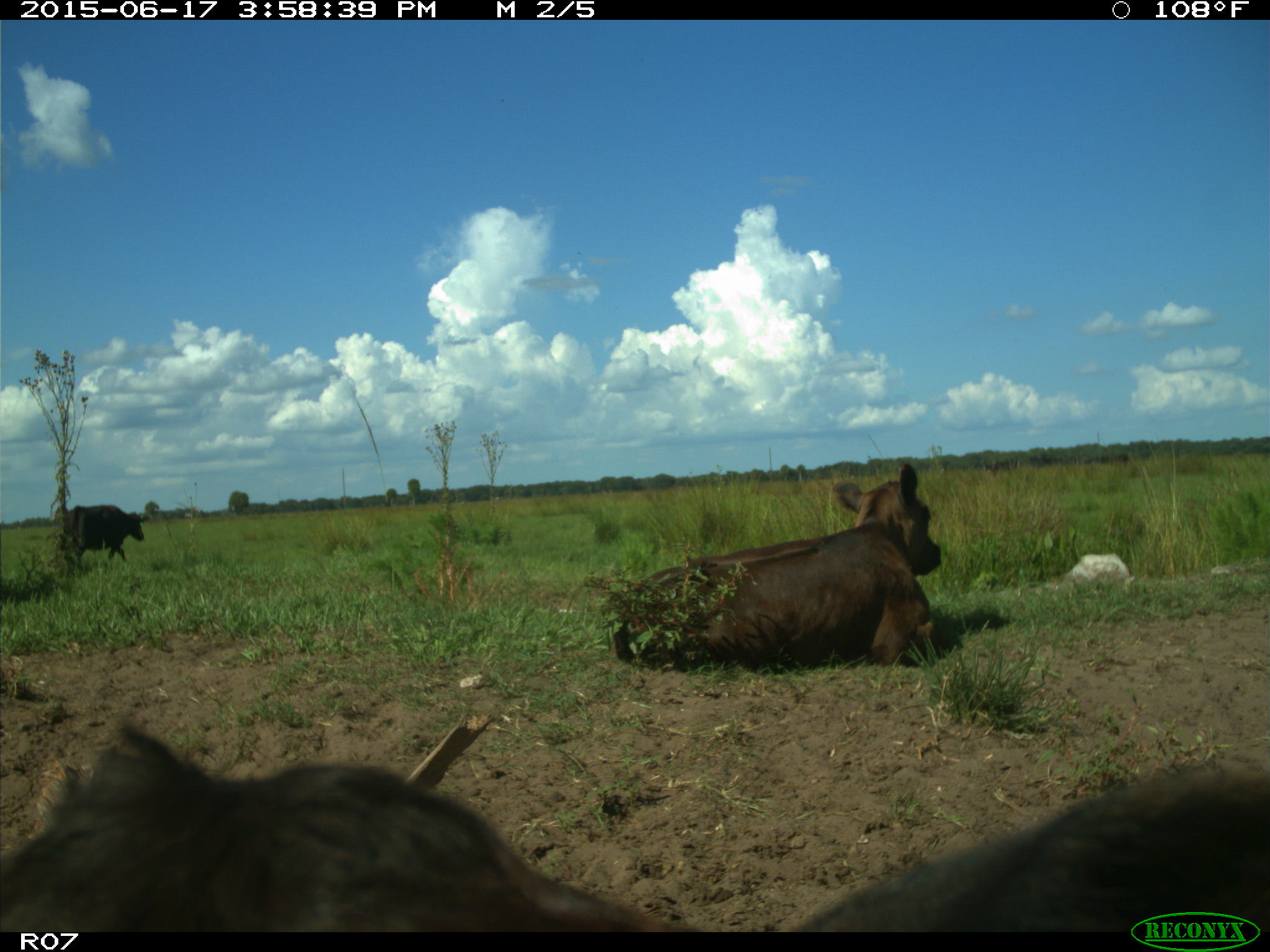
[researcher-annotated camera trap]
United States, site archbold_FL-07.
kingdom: Animalia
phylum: Chordata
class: Mammalia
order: Artiodactyla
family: Bovidae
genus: Bos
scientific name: Bos taurus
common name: domestic cow